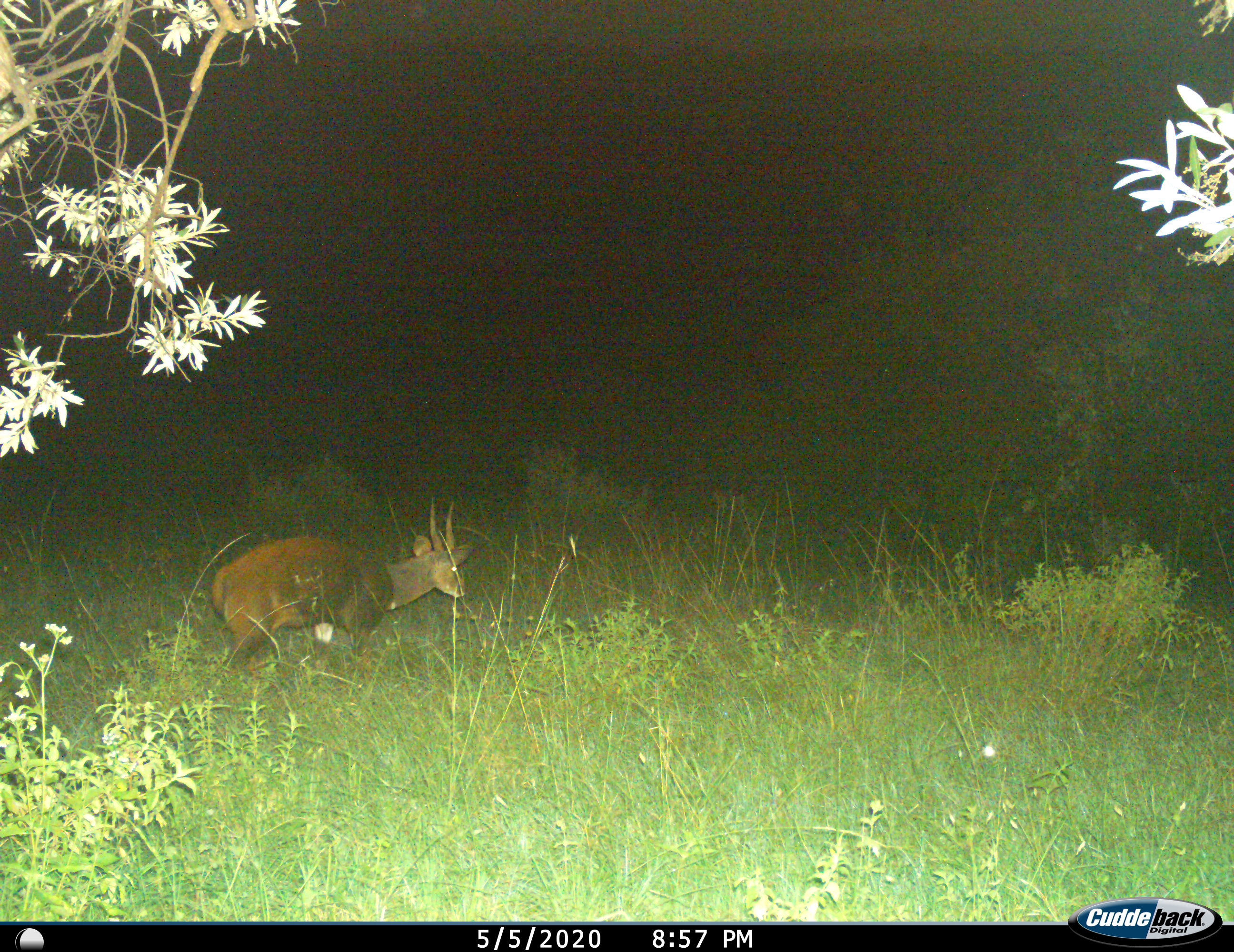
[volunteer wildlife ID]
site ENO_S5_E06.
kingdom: Animalia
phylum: Chordata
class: Mammalia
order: Artiodactyla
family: Bovidae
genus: Tragelaphus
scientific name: Tragelaphus scriptus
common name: bushbuck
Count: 1.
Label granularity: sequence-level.